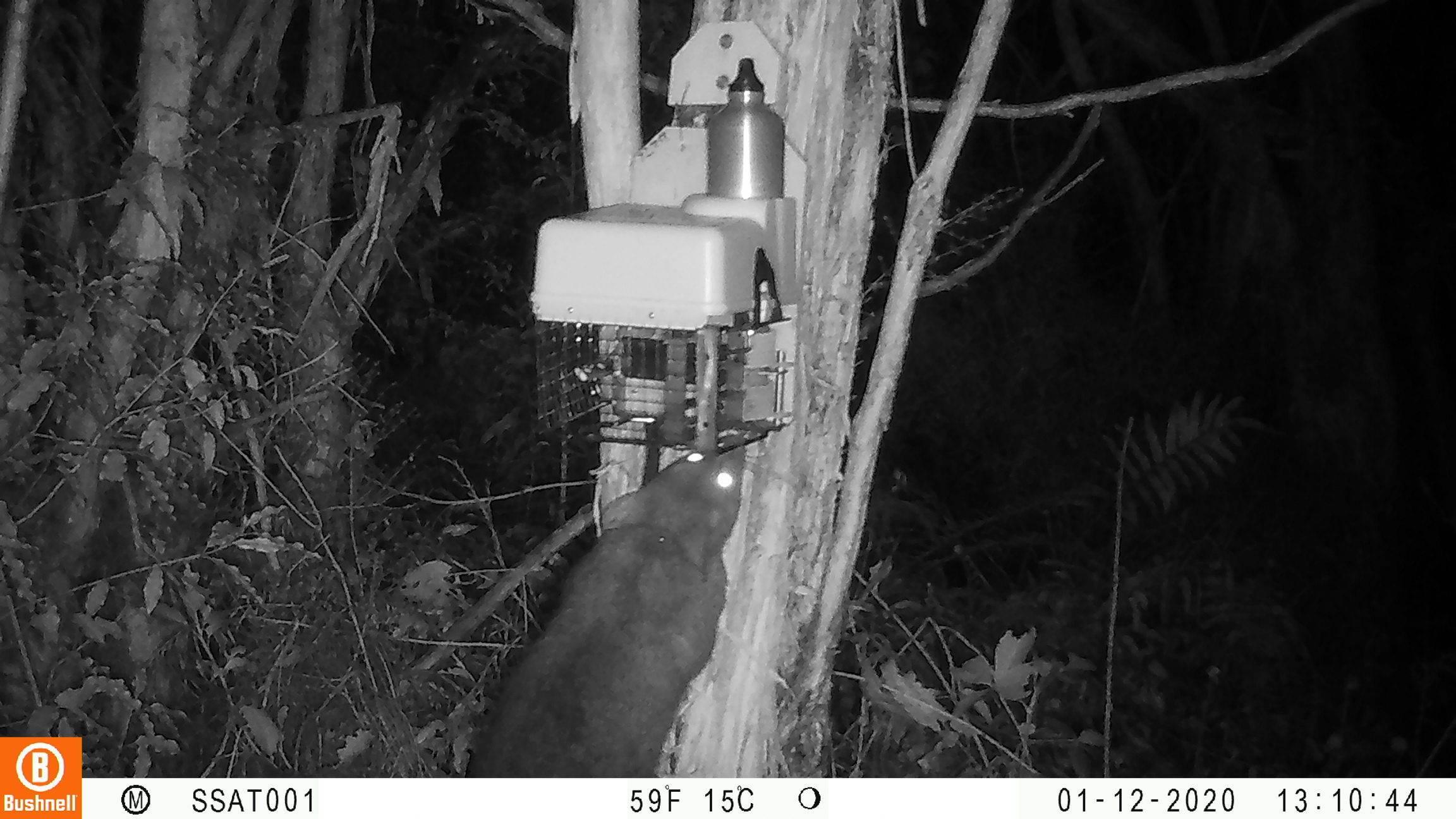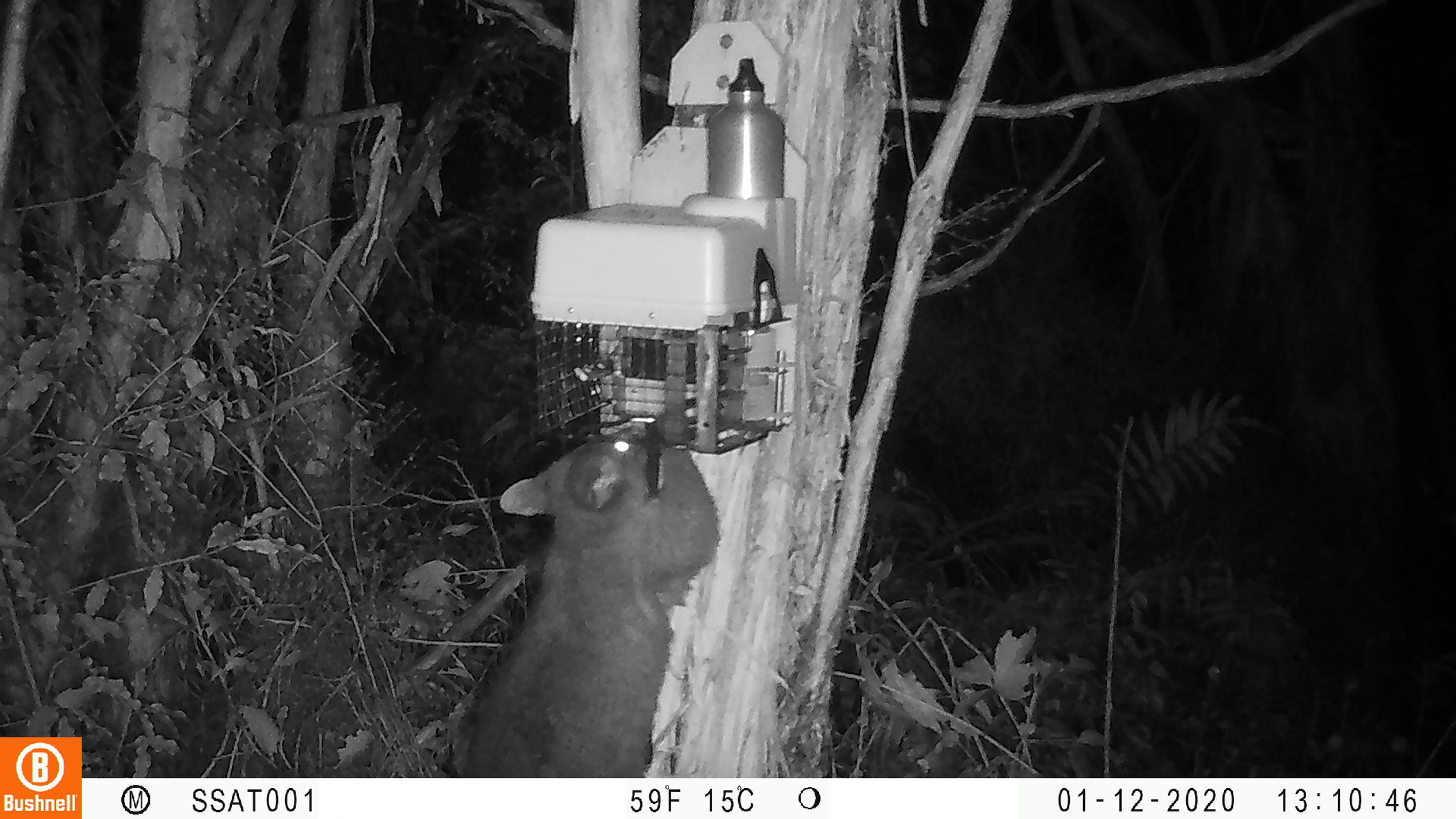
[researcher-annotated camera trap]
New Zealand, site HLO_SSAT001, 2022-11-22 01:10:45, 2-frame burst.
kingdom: Animalia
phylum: Chordata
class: Mammalia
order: Diprotodontia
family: Phalangeridae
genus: Trichosurus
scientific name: Trichosurus vulpecula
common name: common brushtail possum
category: possum